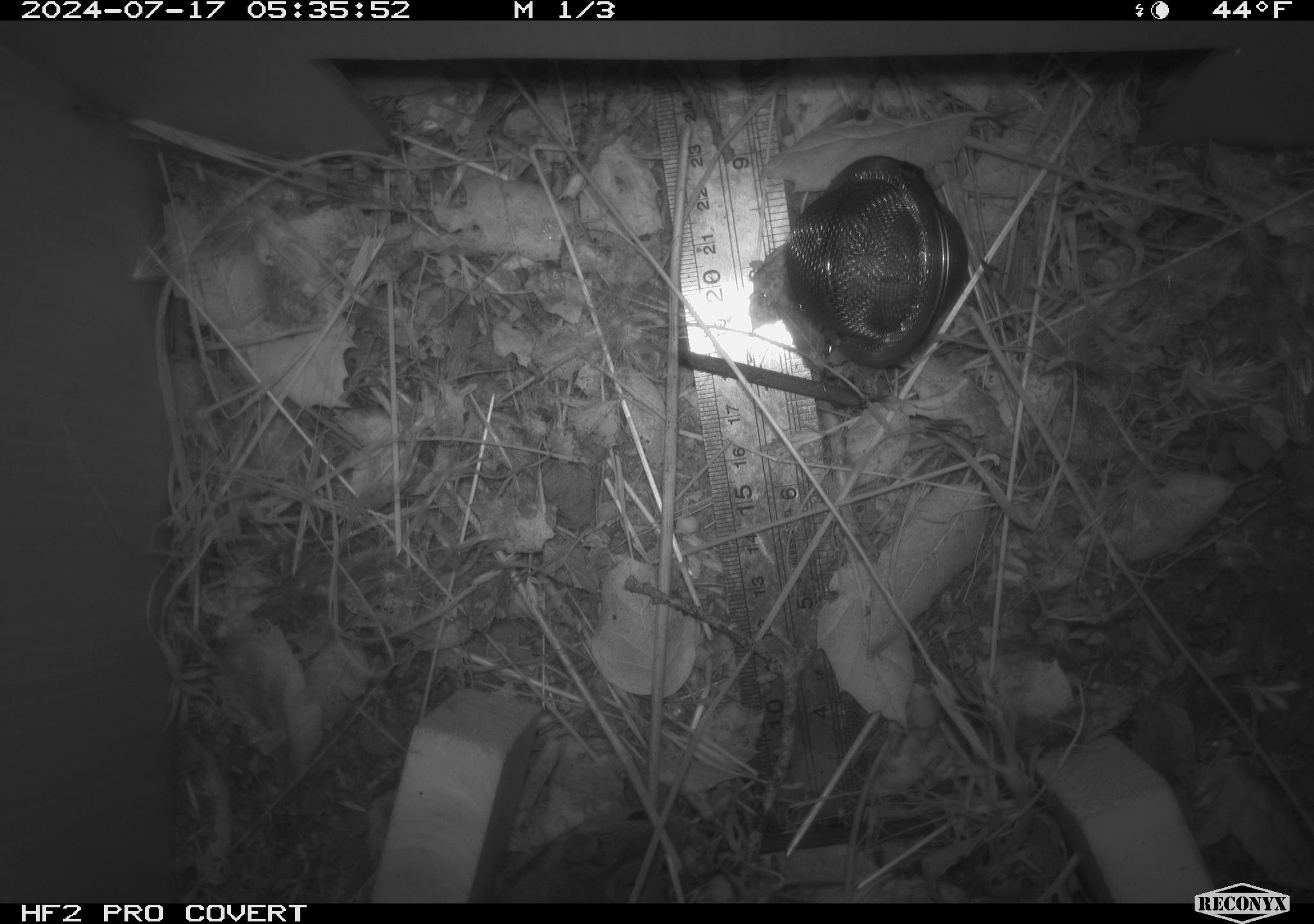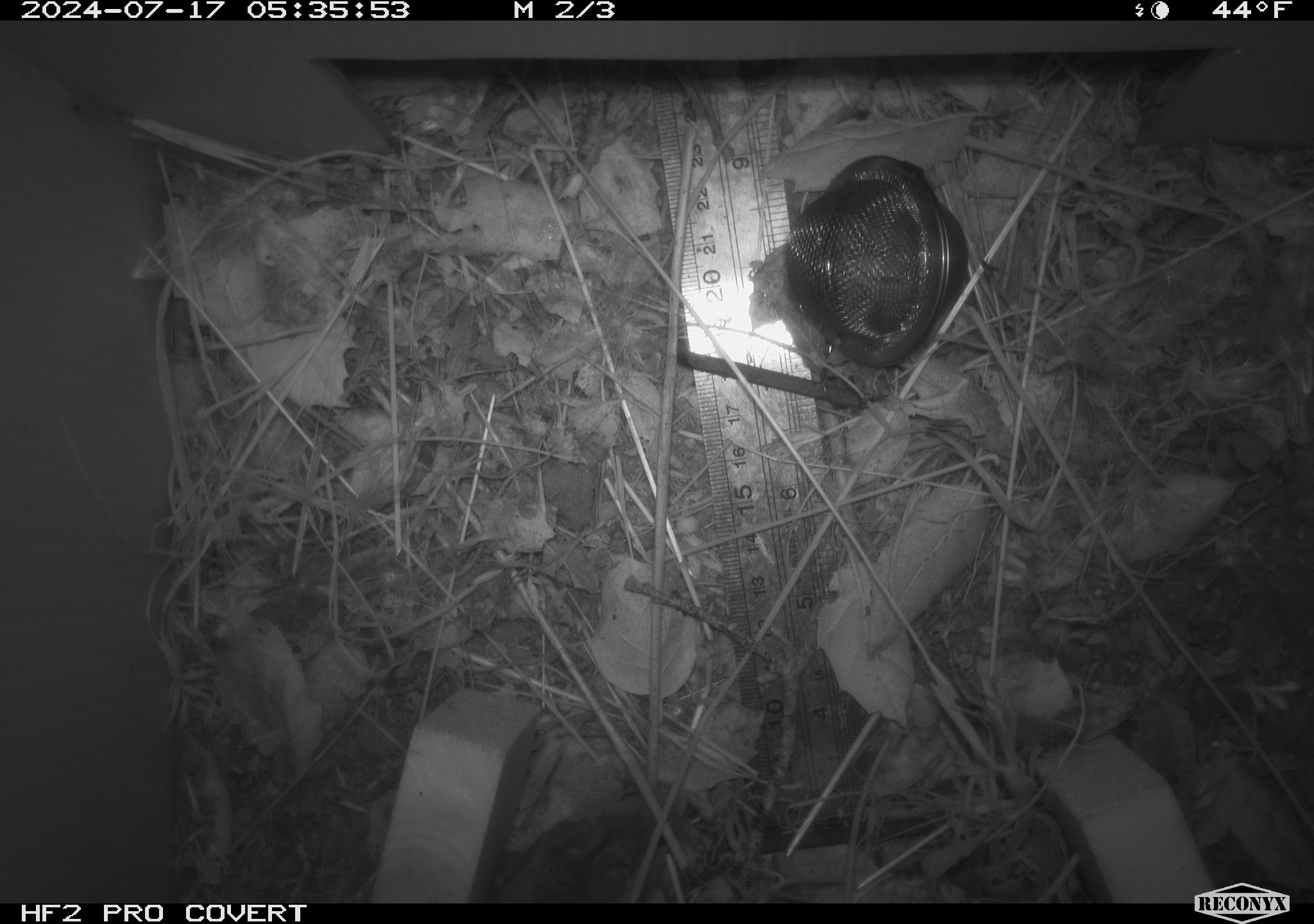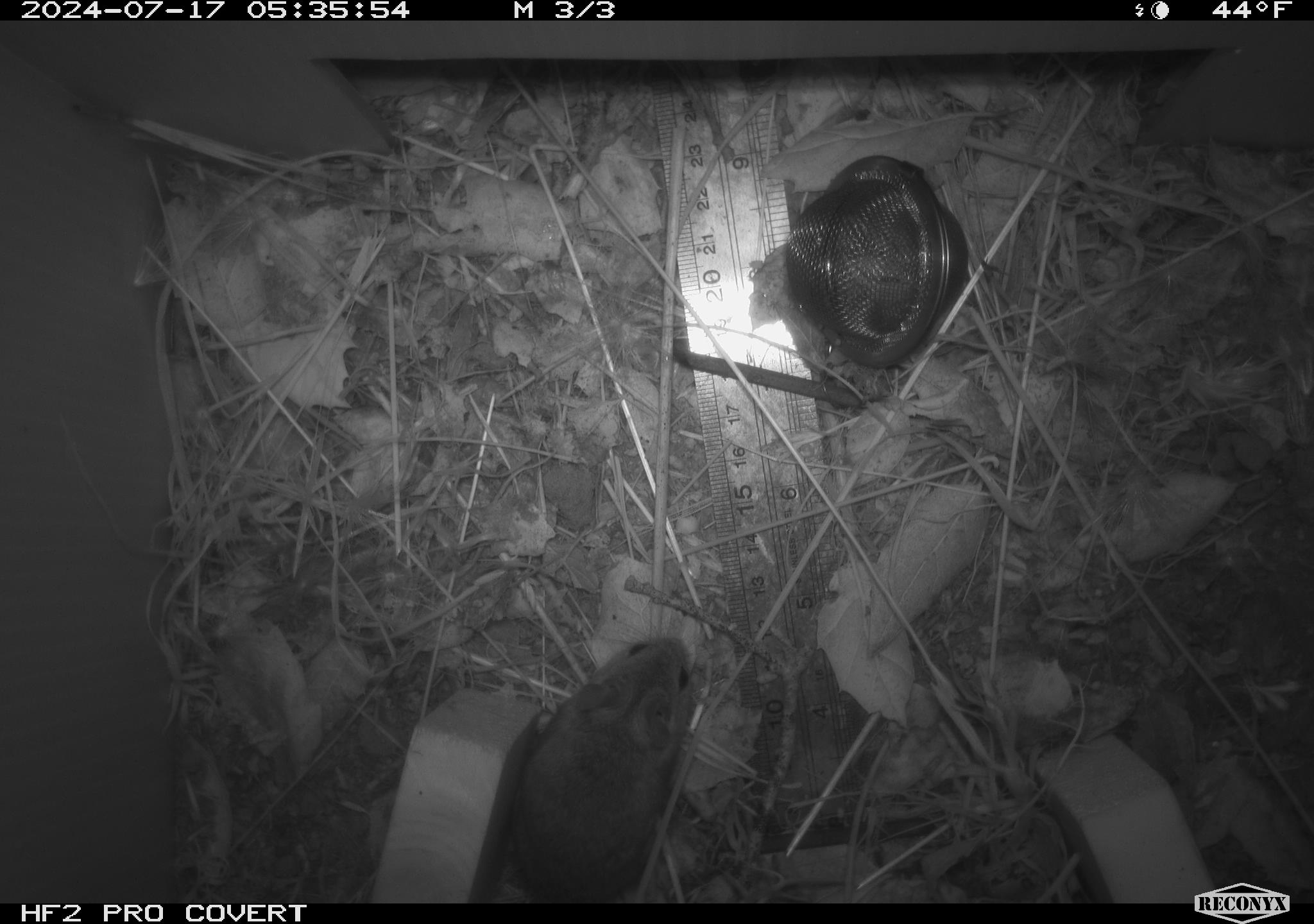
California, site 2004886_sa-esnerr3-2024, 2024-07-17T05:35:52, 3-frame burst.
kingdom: Animalia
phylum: Chordata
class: Mammalia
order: Rodentia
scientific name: Rodentia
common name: rodent